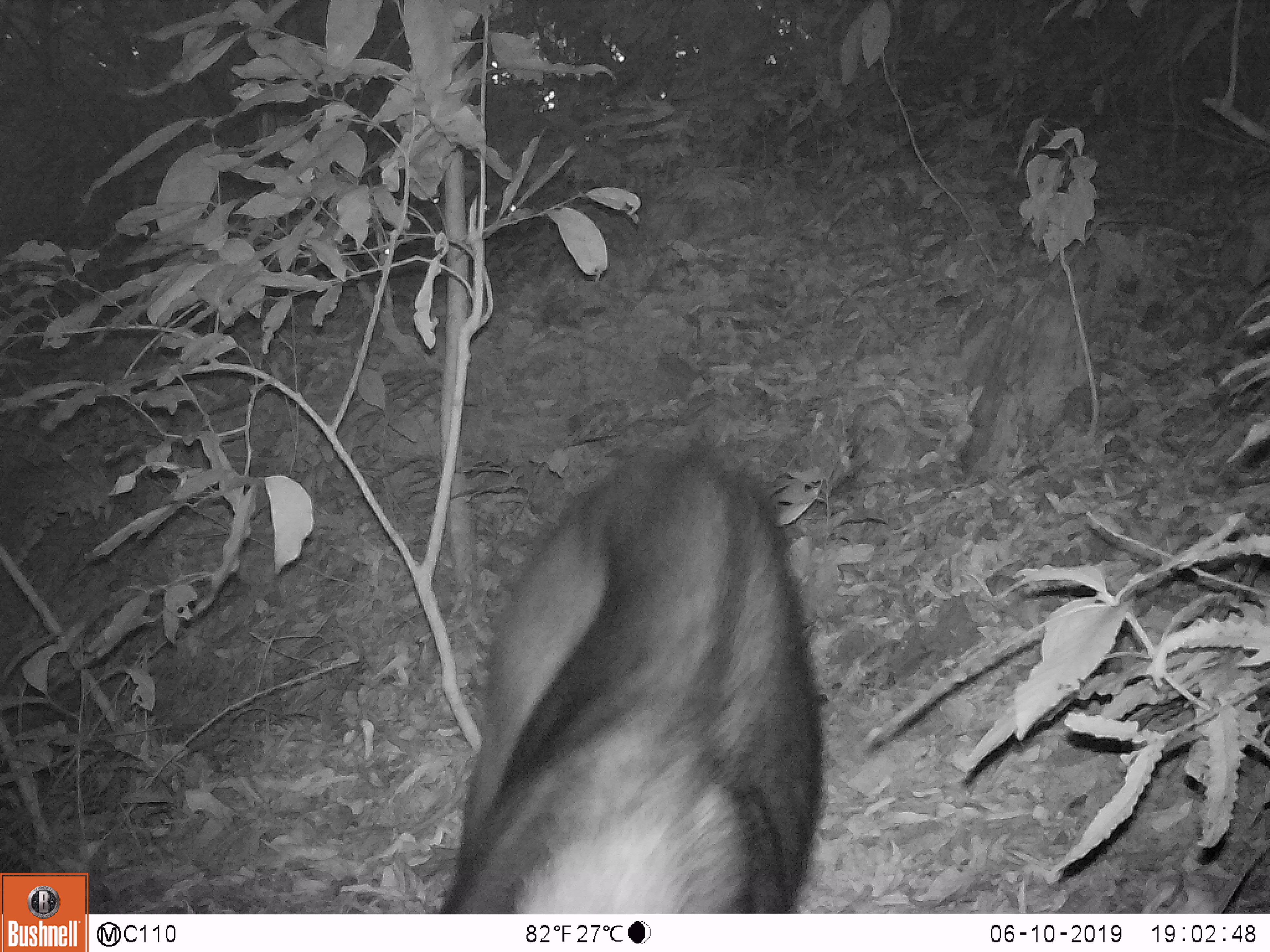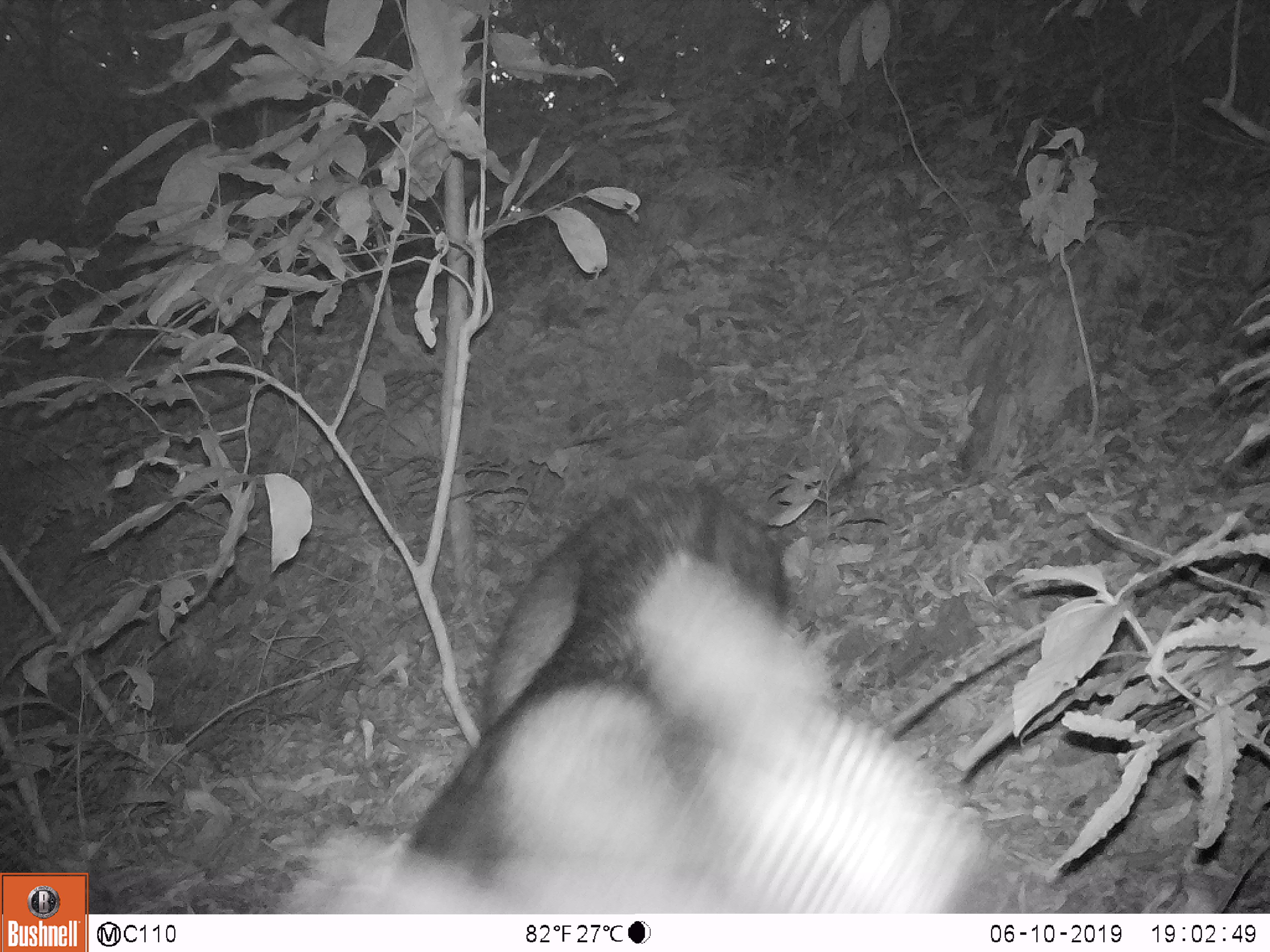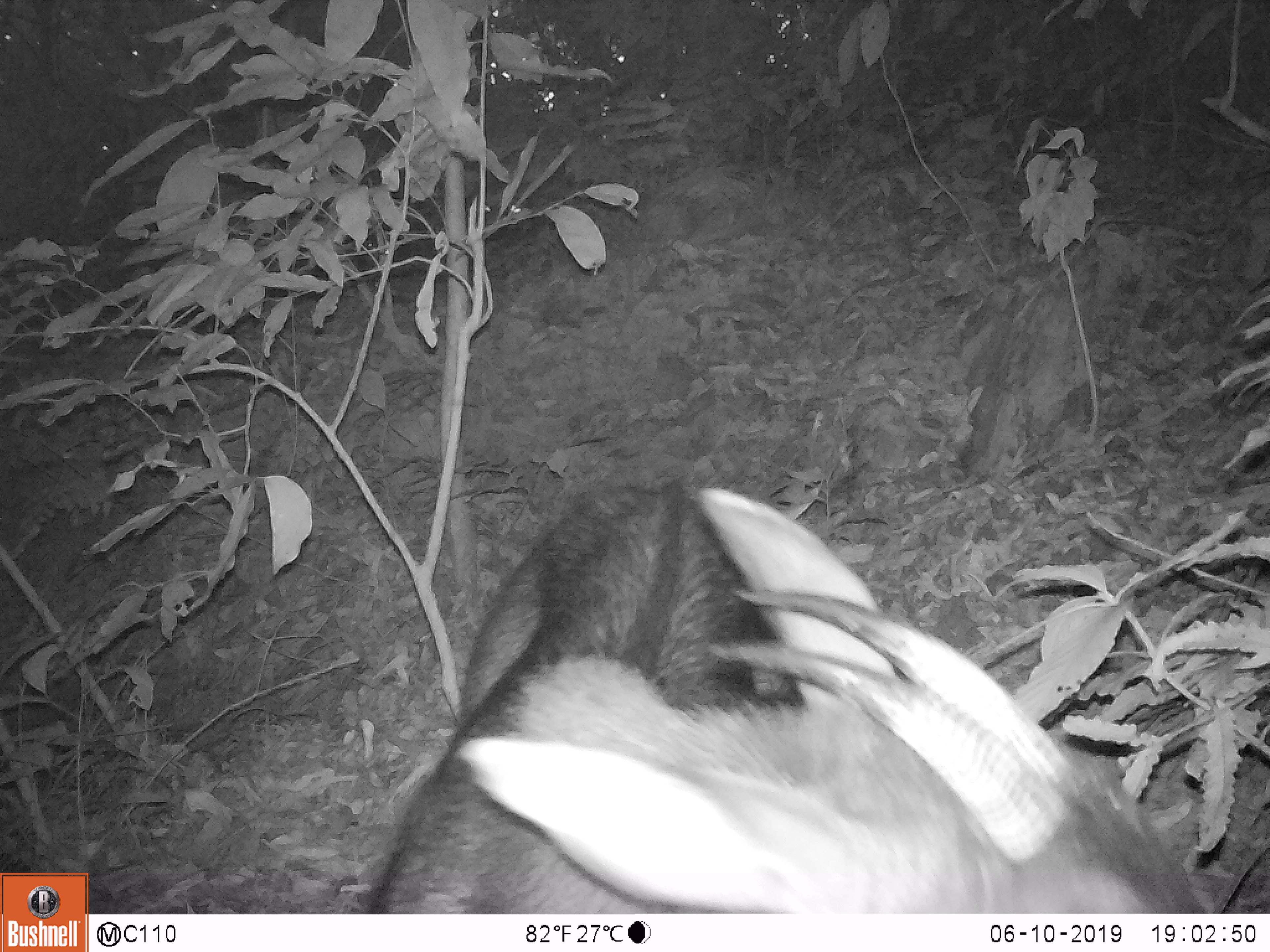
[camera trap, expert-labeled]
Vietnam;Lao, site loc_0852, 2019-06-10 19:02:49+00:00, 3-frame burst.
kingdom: Animalia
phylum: Chordata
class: Mammalia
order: Artiodactyla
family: Bovidae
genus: Capricornis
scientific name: Capricornis sumatraensis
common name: chinese serow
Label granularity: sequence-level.